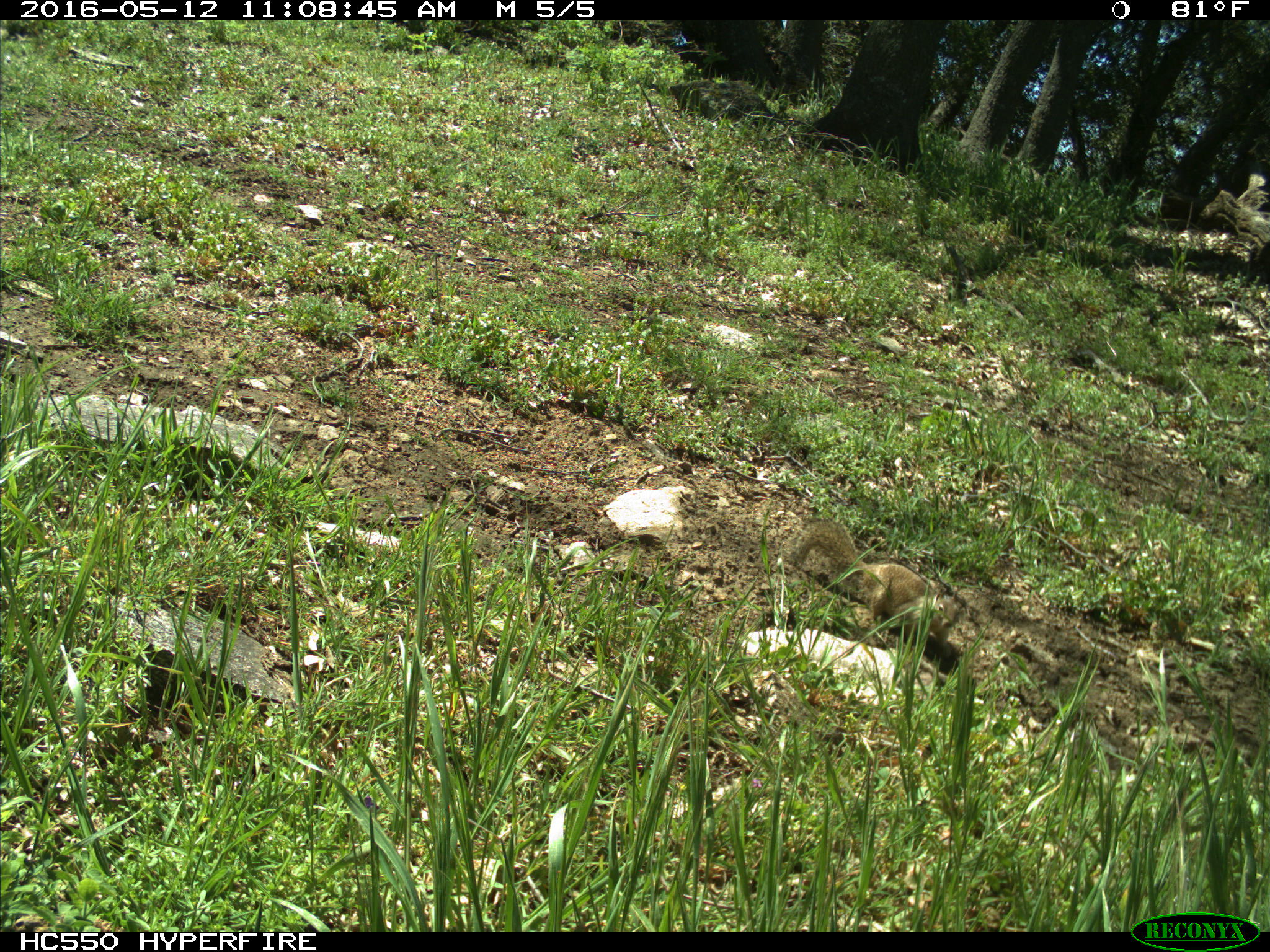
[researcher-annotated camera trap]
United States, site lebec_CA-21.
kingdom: Animalia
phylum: Chordata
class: Mammalia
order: Rodentia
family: Sciuridae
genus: Otospermophilus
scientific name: Otospermophilus beecheyi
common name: california ground squirrel